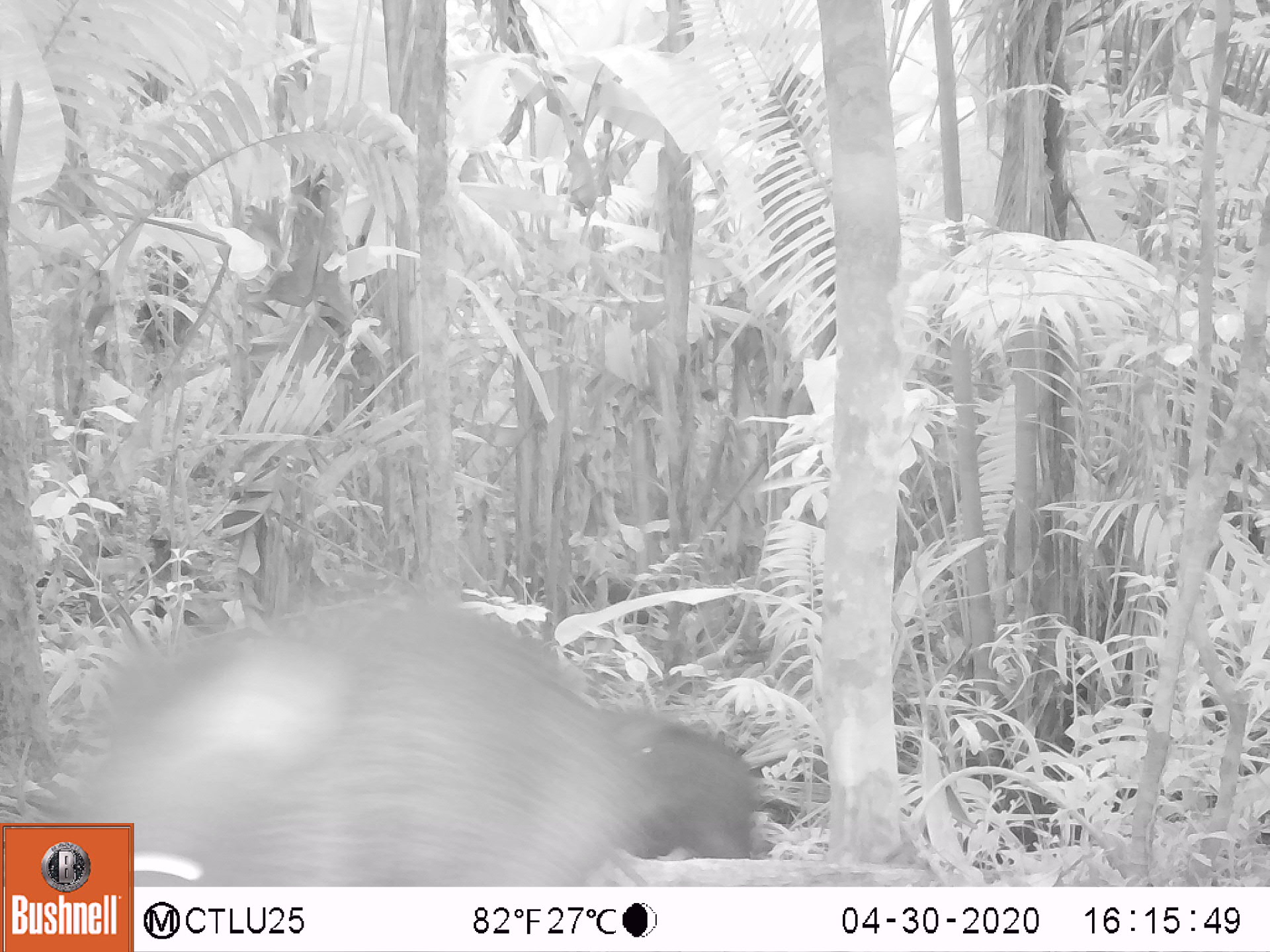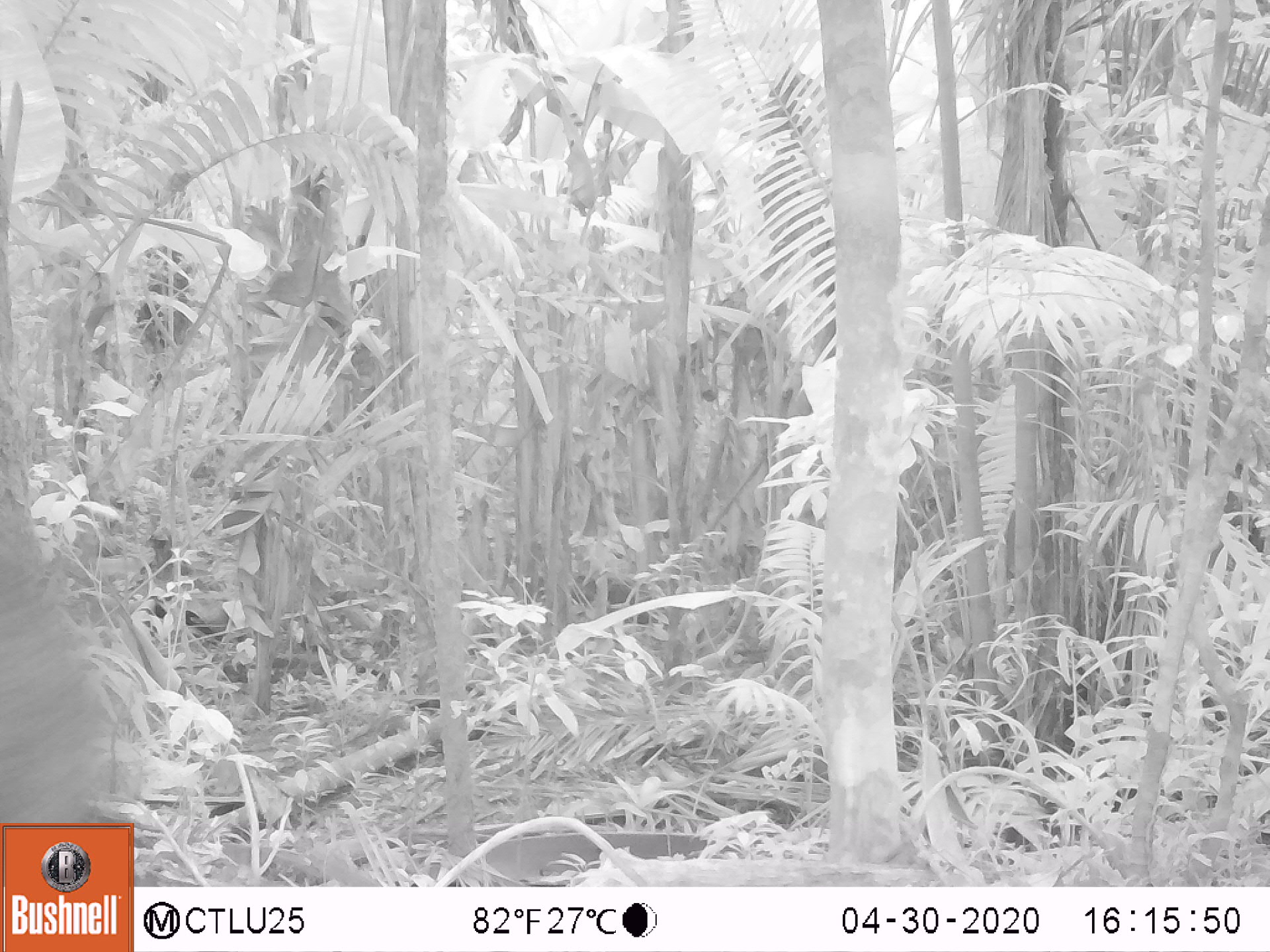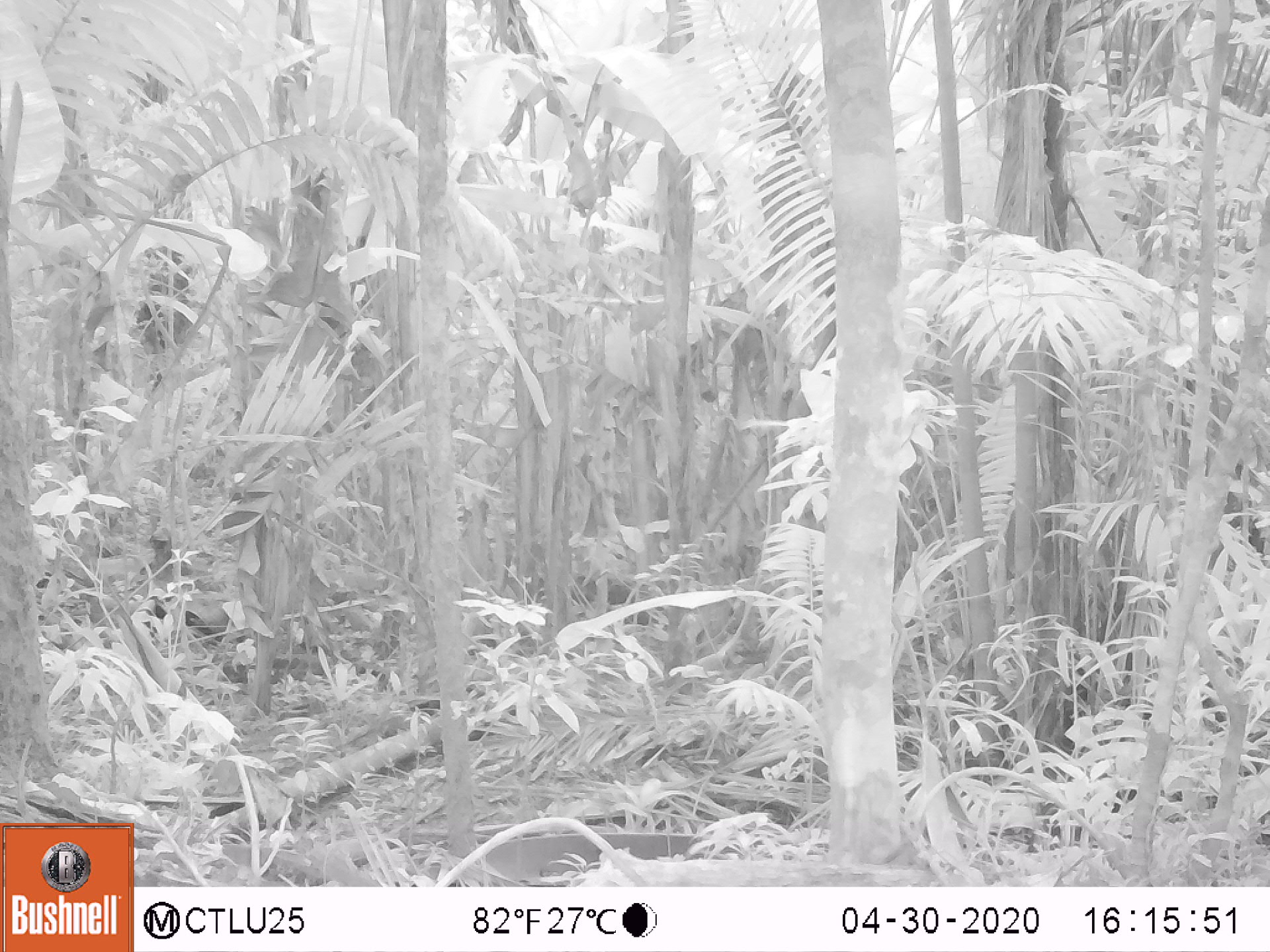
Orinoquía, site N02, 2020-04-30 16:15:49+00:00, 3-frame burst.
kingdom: Animalia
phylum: Chordata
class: Mammalia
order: Artiodactyla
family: Tayassuidae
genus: Pecari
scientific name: Pecari tajacu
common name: collared peccary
Collared peccary (Pecari tajacu).